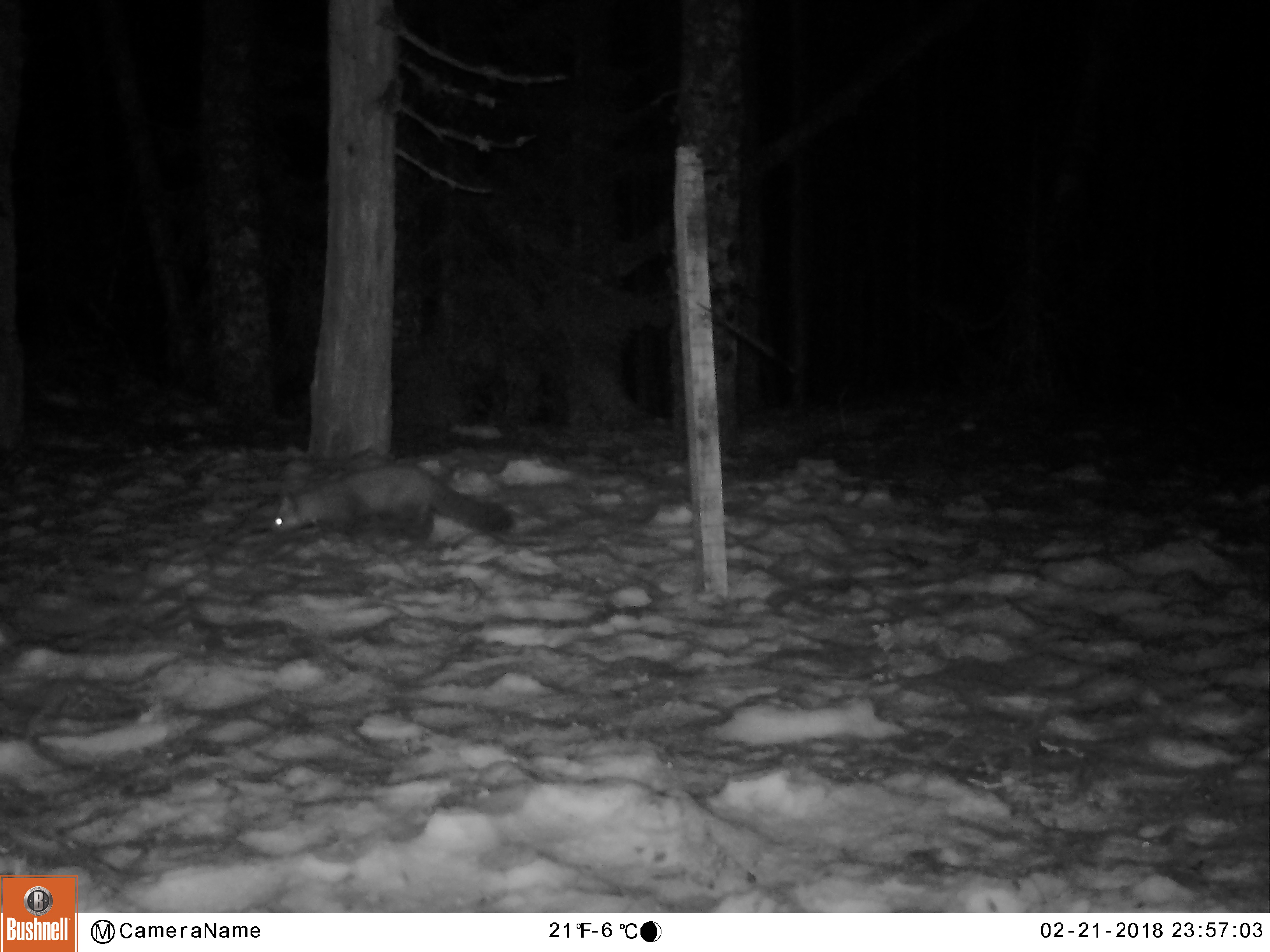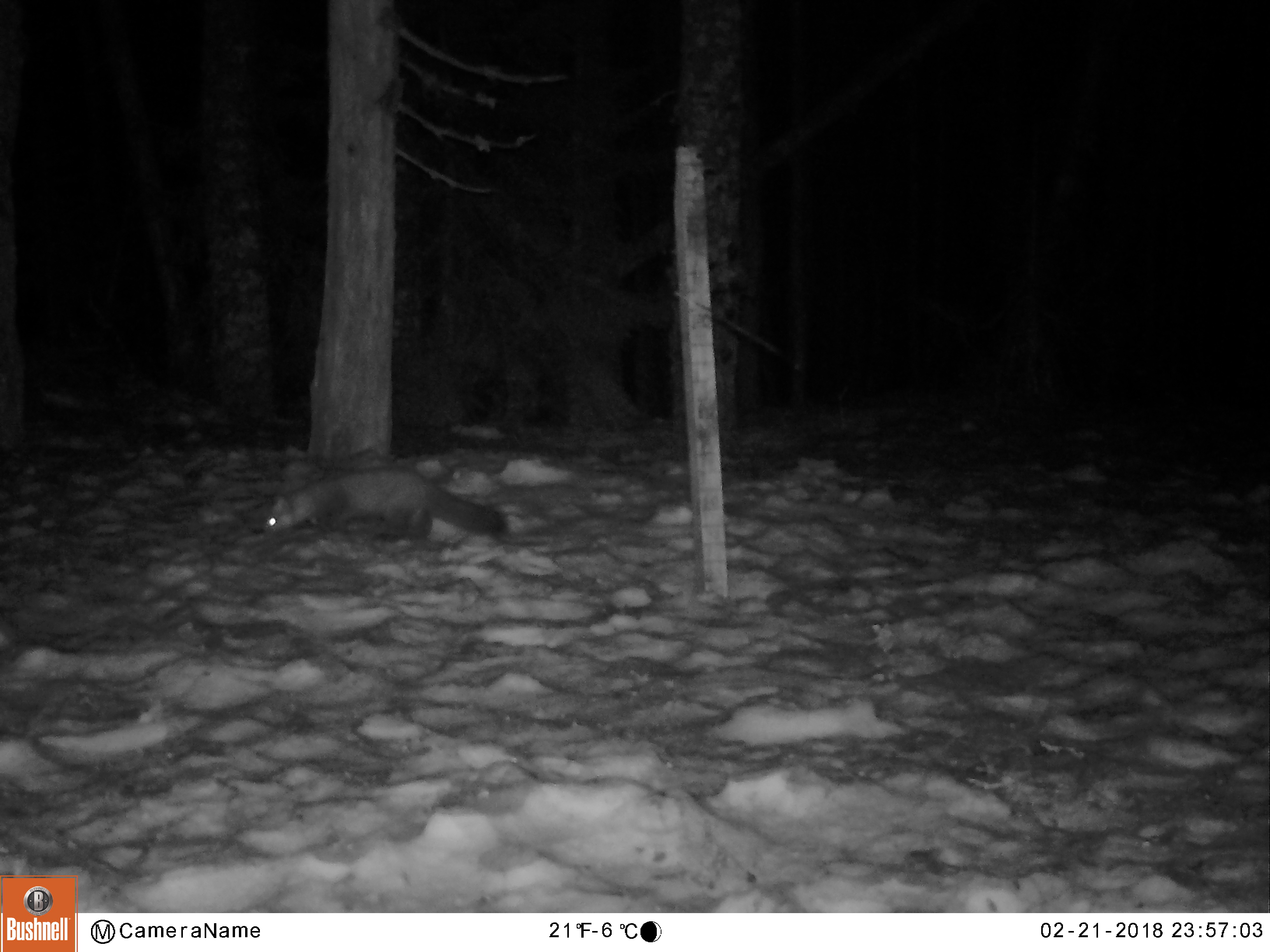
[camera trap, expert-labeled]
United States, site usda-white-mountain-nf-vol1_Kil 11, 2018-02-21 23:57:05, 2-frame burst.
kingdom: Animalia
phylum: Chordata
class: Mammalia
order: Carnivora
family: Mustelidae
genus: Martes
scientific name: Martes americana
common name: american marten